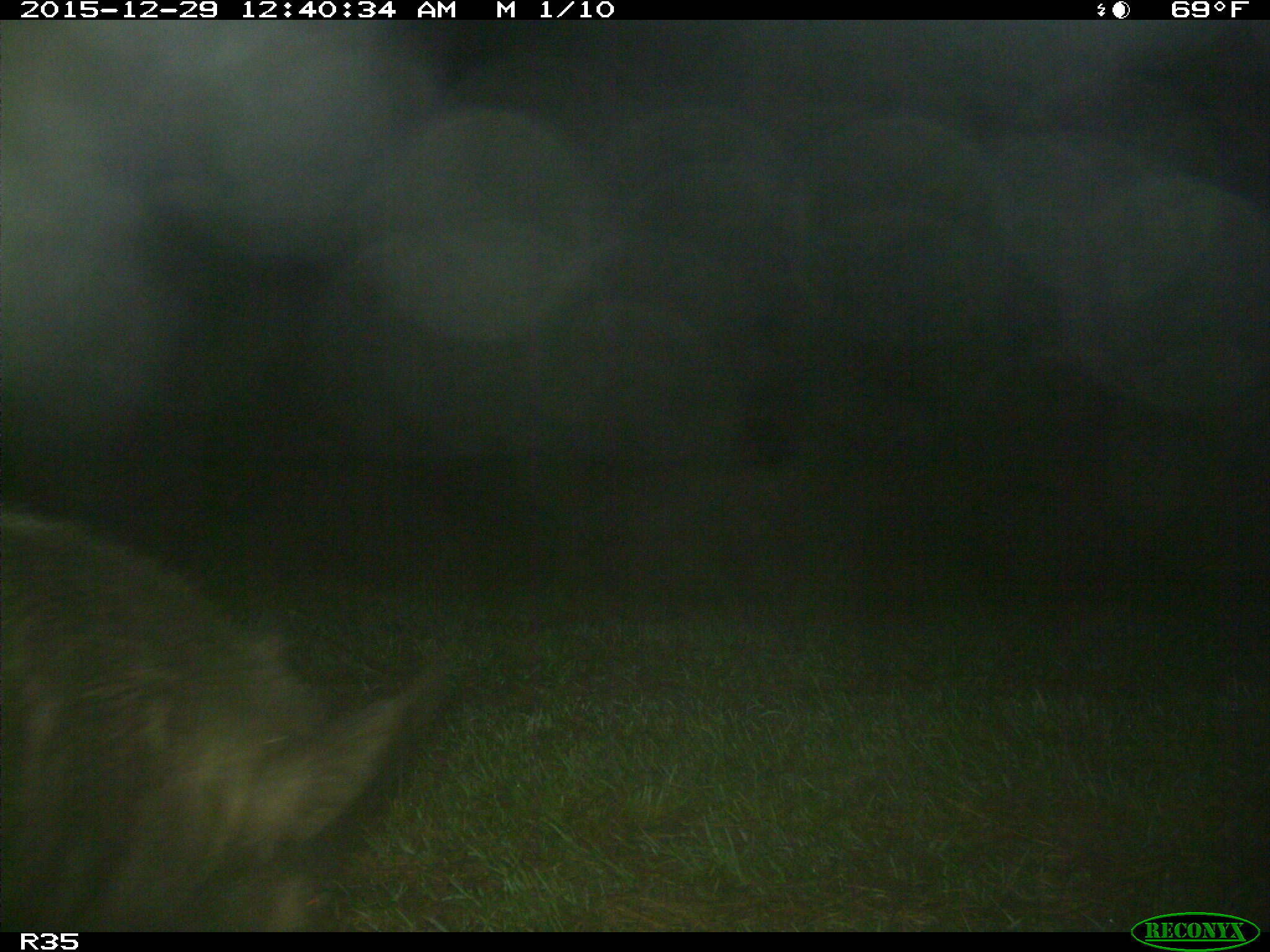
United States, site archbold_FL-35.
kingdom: Animalia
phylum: Chordata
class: Mammalia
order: Artiodactyla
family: Suidae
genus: Sus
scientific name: Sus scrofa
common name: wild boar